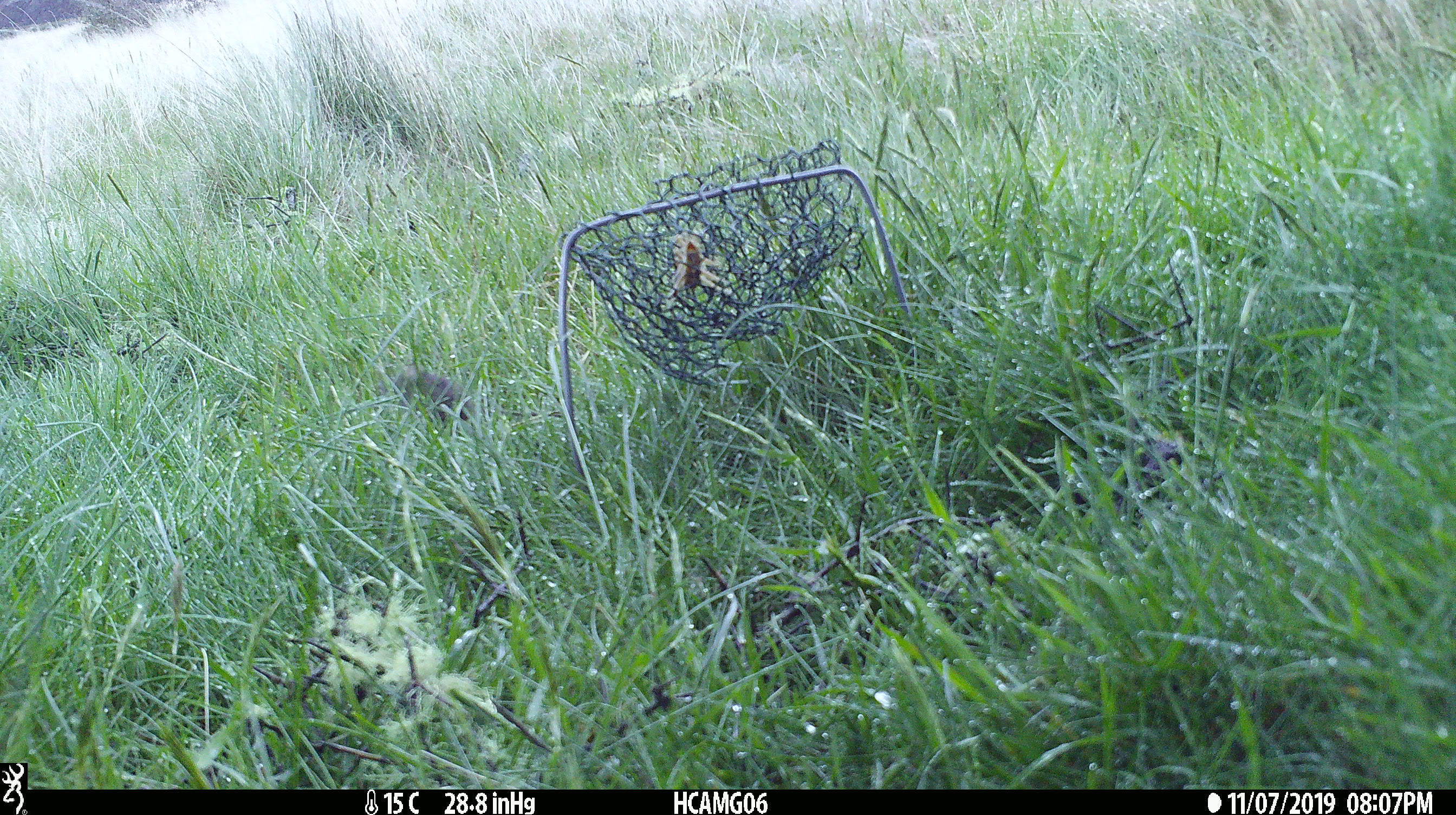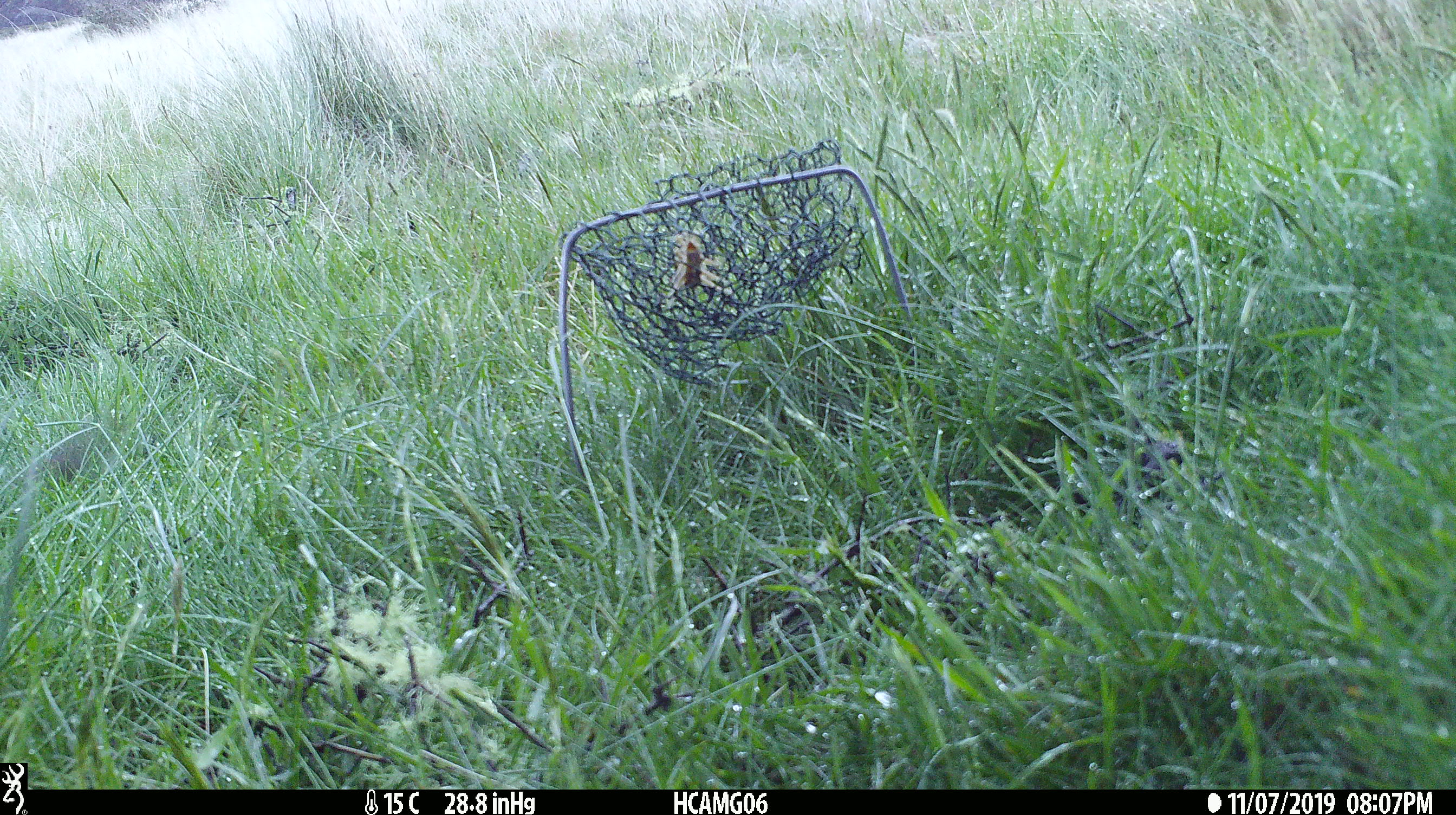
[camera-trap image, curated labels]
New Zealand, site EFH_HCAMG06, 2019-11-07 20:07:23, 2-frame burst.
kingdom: Animalia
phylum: Chordata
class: Mammalia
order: Rodentia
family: Muridae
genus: Mus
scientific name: Mus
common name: mouse